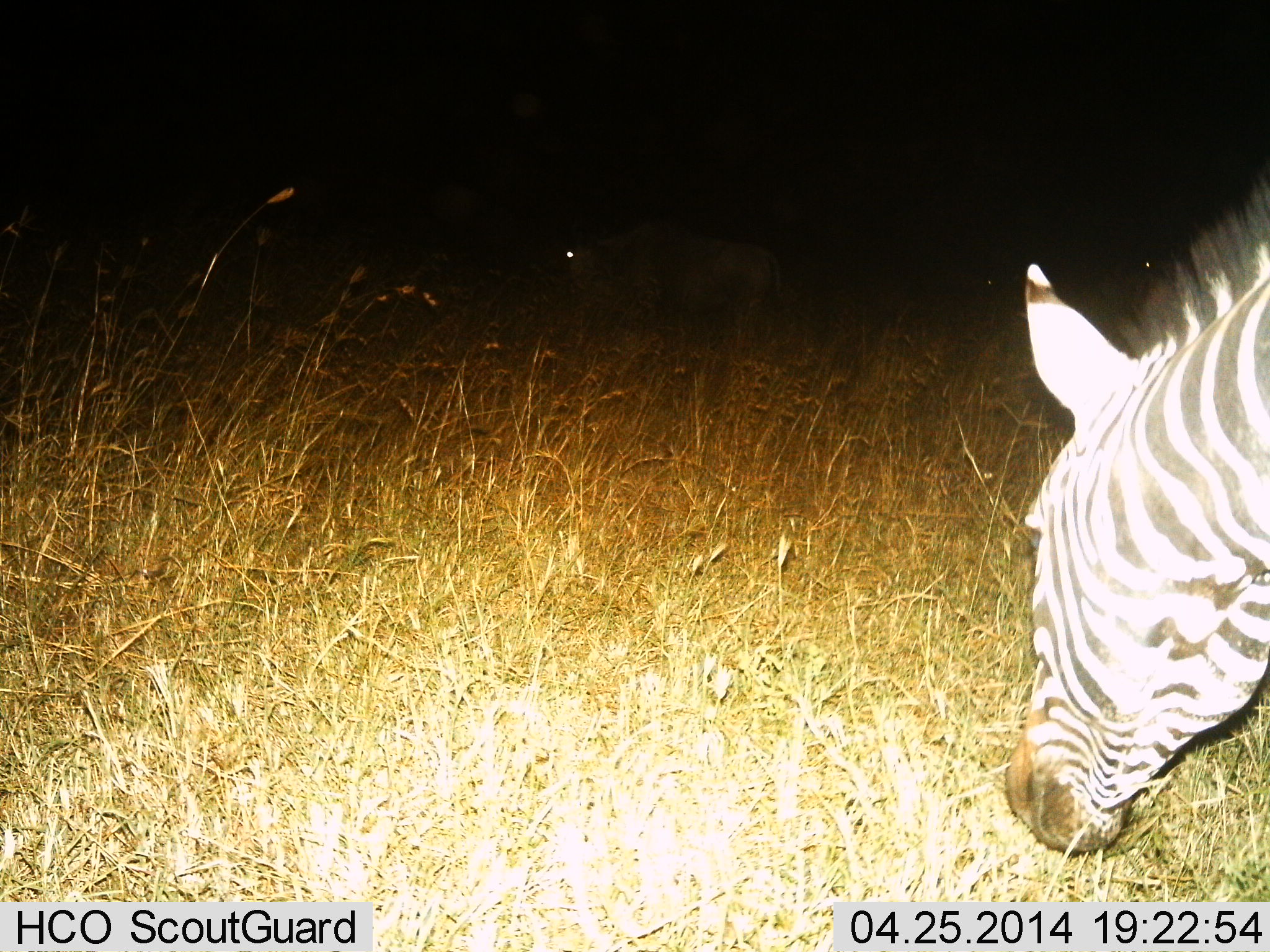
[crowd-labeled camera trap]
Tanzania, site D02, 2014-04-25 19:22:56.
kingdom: Animalia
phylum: Chordata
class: Mammalia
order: Perissodactyla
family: Equidae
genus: Equus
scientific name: Equus quagga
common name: plains zebra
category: zebra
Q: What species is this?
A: Zebra (plains zebra) (Equus quagga).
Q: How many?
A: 1.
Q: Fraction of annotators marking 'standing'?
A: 12%.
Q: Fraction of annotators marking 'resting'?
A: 0%.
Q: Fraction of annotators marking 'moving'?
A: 0%.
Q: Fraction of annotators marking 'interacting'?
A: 0%.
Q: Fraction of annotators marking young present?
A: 0%.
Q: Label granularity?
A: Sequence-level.